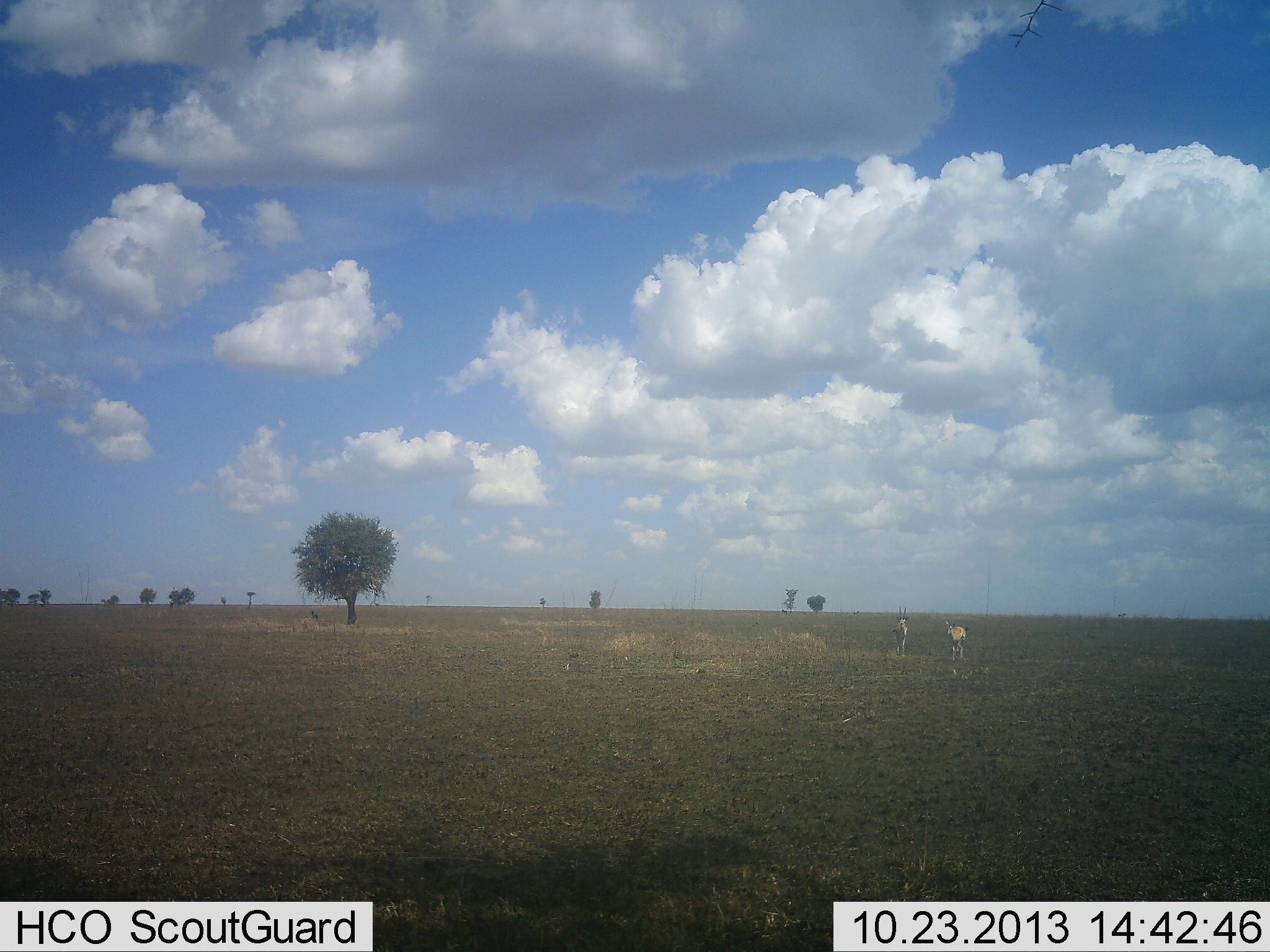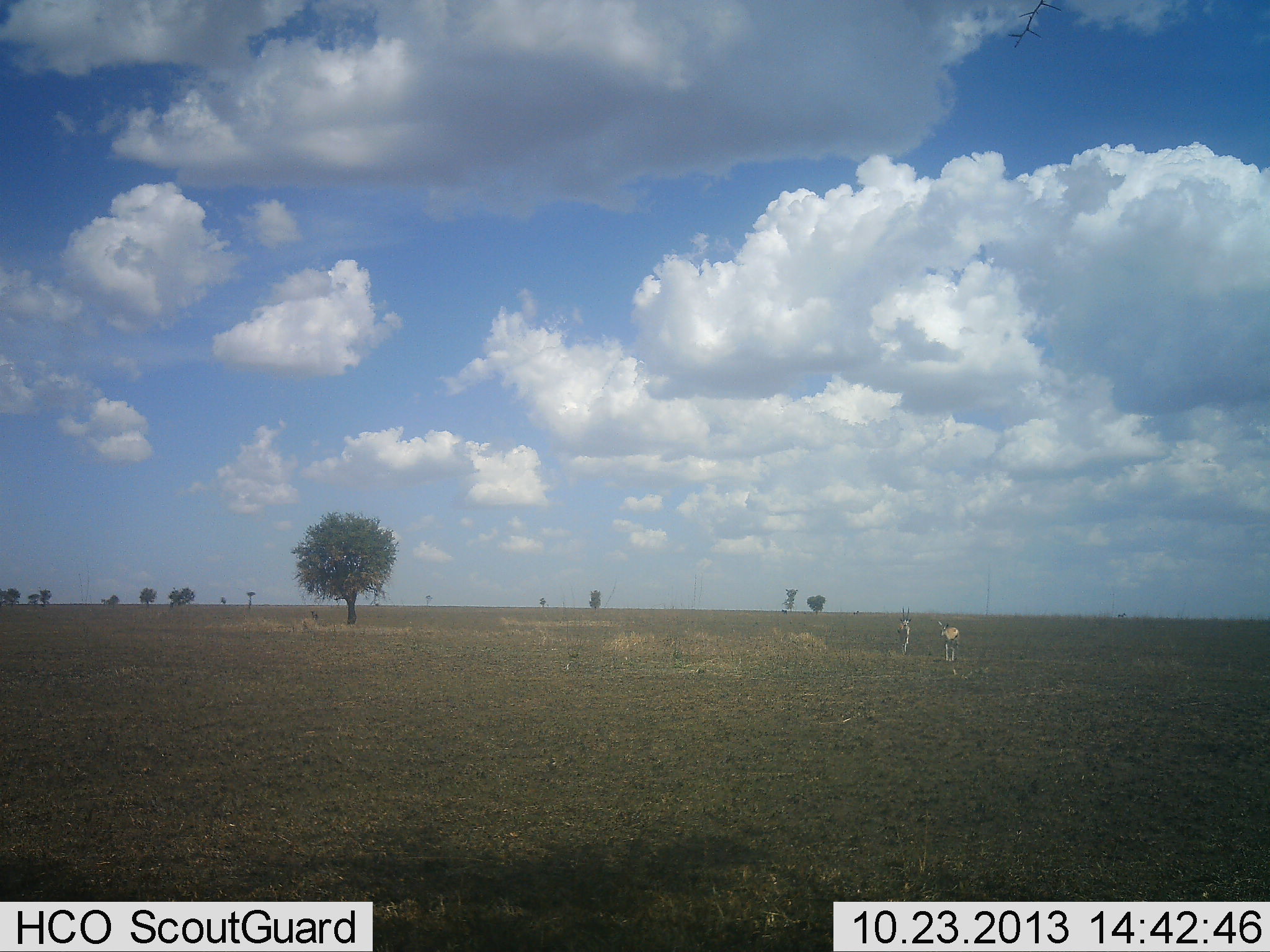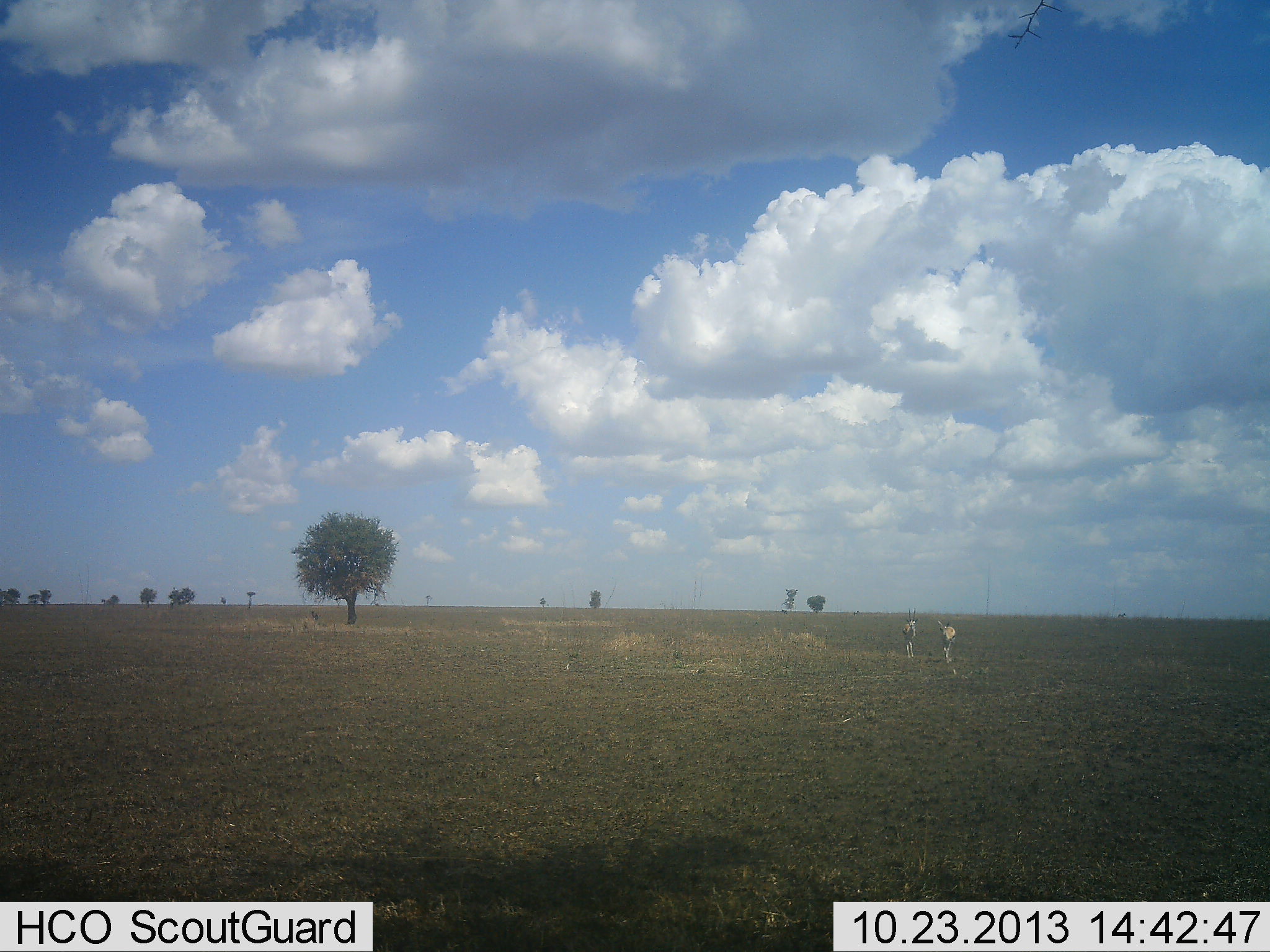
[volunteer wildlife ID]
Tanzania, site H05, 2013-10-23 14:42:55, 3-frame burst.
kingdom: Animalia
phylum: Chordata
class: Mammalia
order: Artiodactyla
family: Bovidae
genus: Nanger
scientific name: Nanger granti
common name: grant's gazelle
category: gazellegrants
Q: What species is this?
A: Gazellegrants (grant's gazelle) (Nanger granti).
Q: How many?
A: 2.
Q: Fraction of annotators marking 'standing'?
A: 6%.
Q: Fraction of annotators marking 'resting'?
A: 0%.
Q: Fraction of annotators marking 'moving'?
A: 94%.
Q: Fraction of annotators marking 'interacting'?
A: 0%.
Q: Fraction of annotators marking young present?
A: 0%.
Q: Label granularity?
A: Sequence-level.